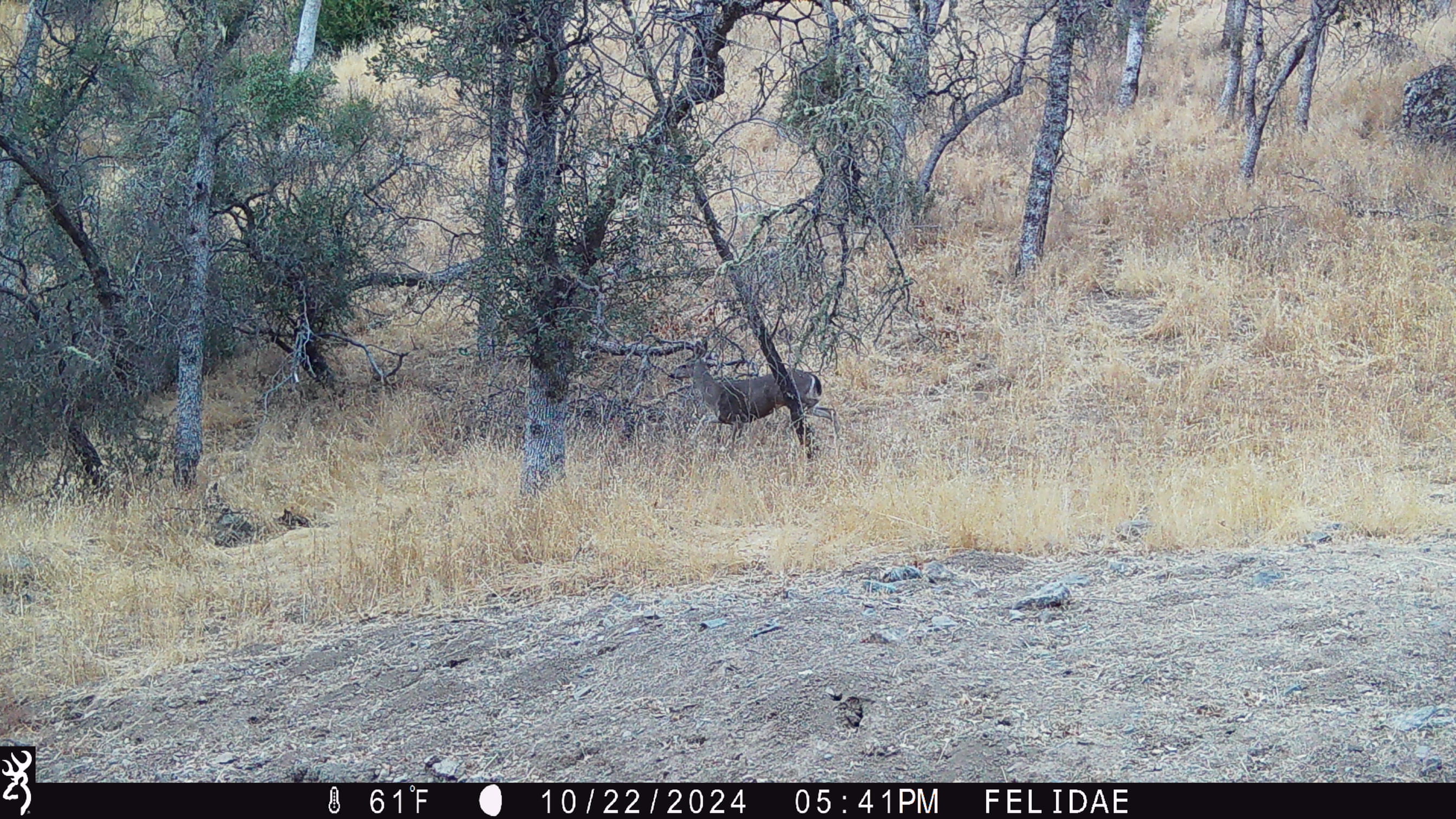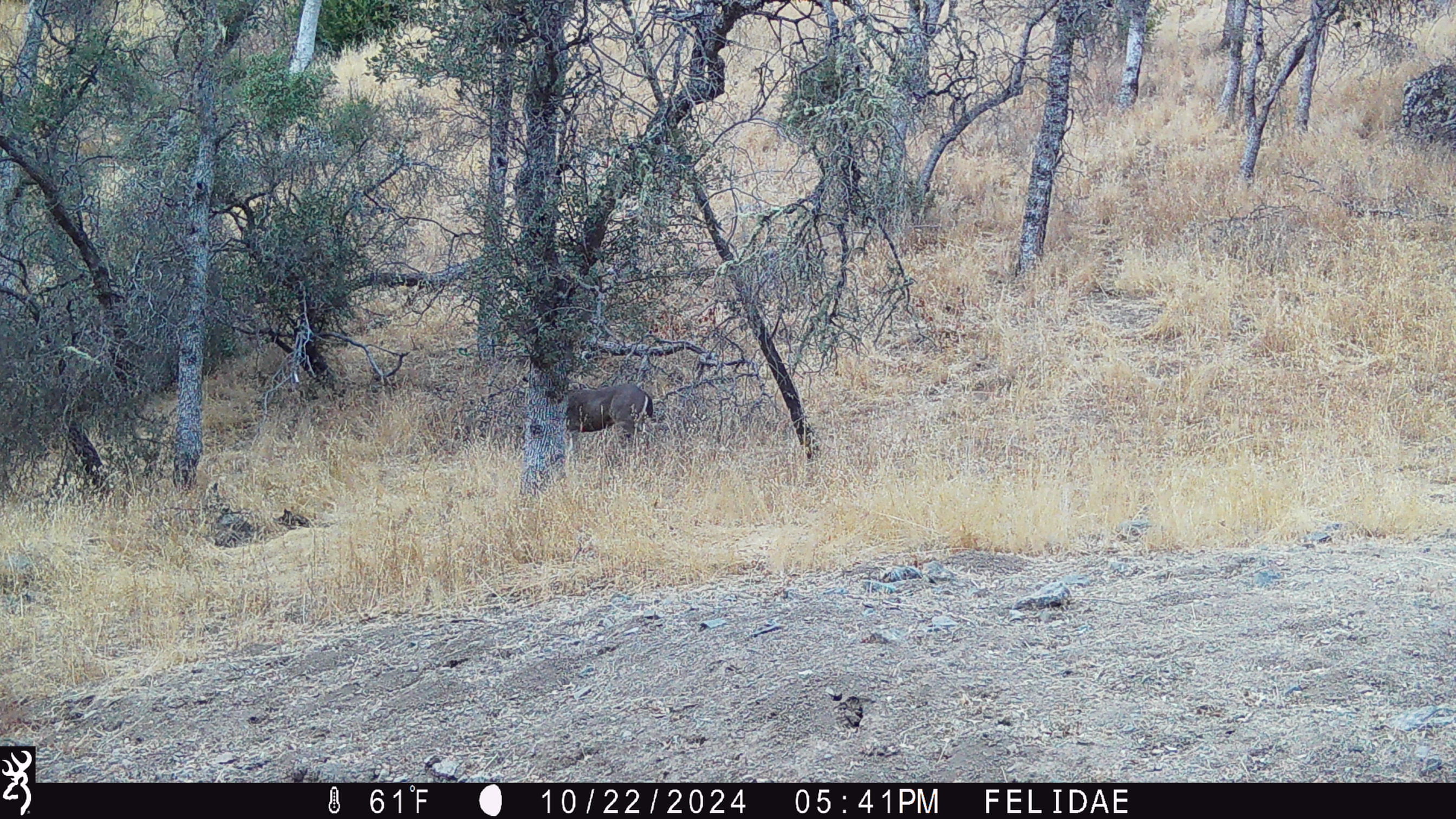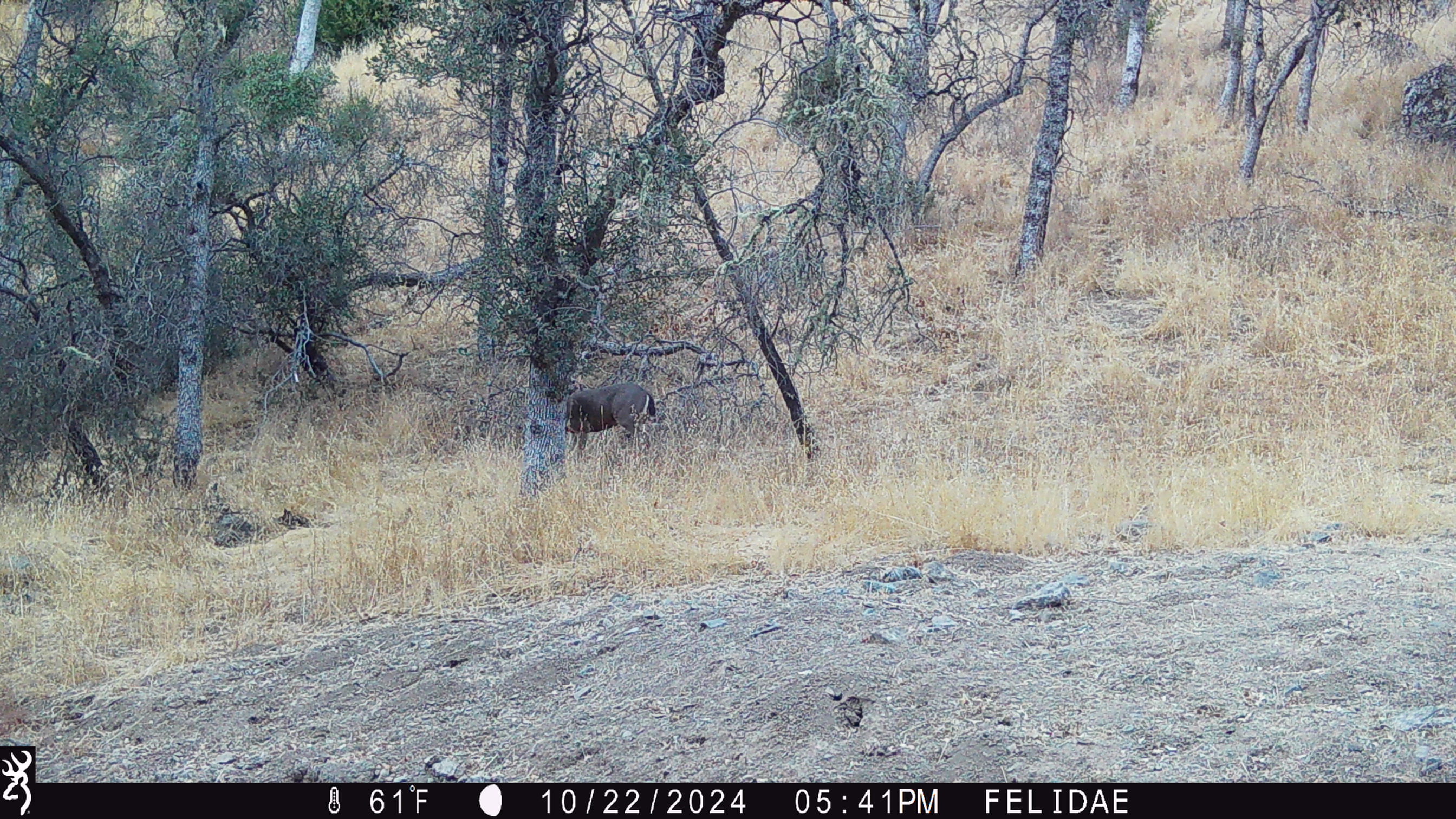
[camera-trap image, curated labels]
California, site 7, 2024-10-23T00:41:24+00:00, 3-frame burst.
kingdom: Animalia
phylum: Chordata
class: Mammalia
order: Artiodactyla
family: Cervidae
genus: Odocoileus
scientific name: Odocoileus hemionus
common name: mule deer